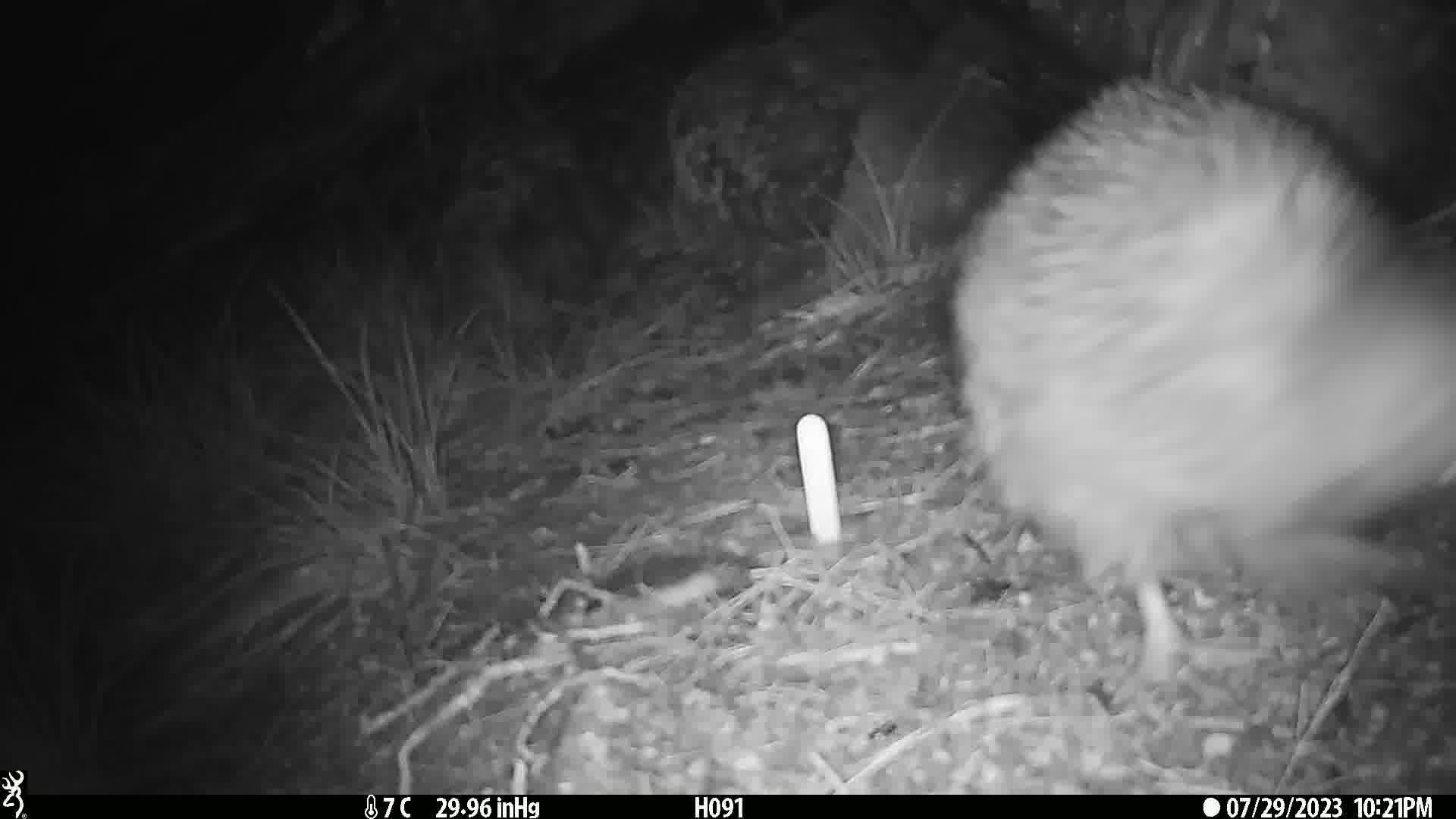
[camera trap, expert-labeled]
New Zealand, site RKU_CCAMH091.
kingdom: Animalia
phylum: Chordata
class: Aves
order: Apterygiformes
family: Apterygidae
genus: Apteryx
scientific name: Apteryx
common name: kiwi